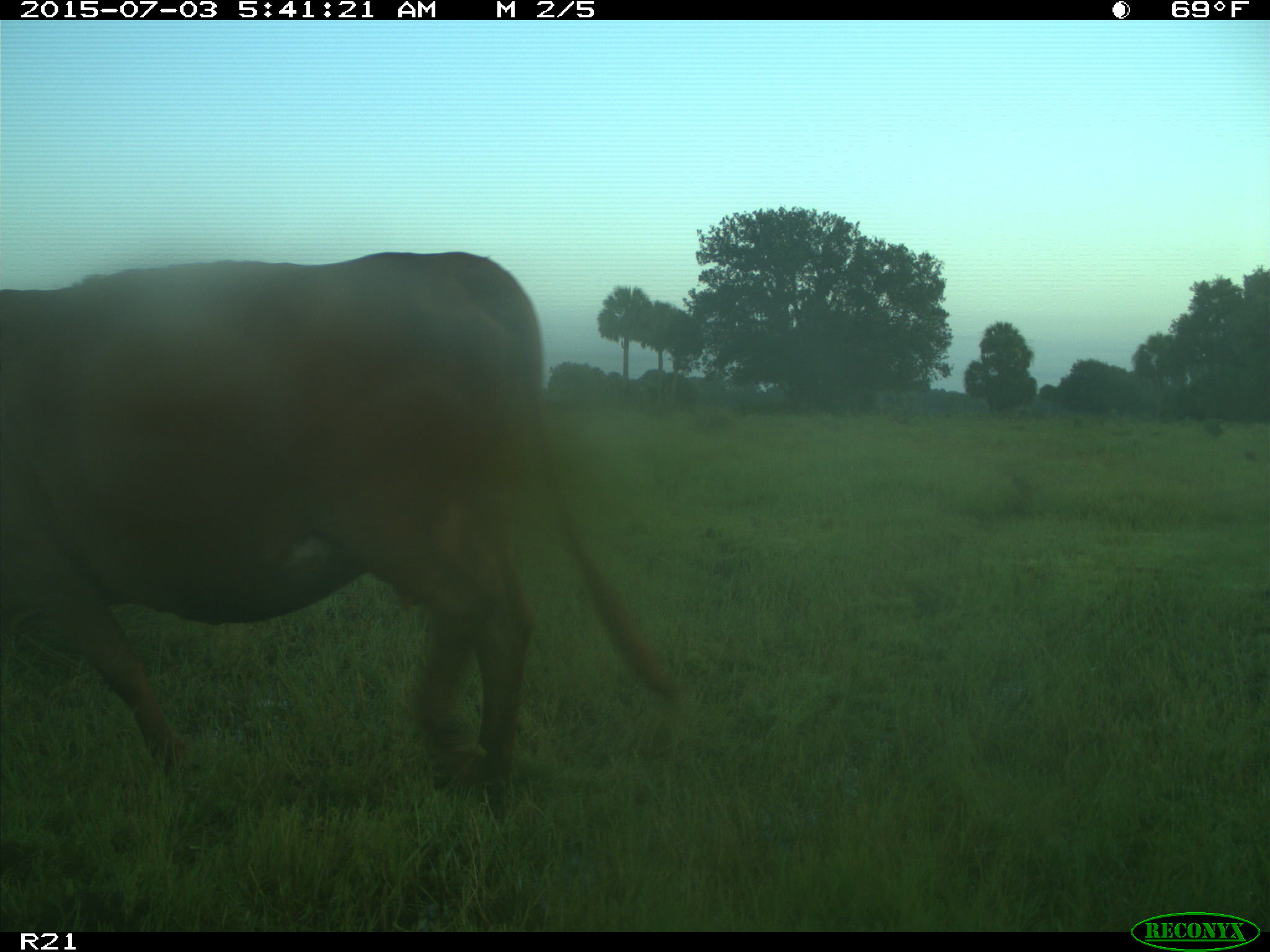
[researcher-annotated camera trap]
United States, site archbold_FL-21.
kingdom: Animalia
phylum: Chordata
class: Mammalia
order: Artiodactyla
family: Bovidae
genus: Bos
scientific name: Bos taurus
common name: domestic cow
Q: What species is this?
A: Bos taurus (domestic cow).